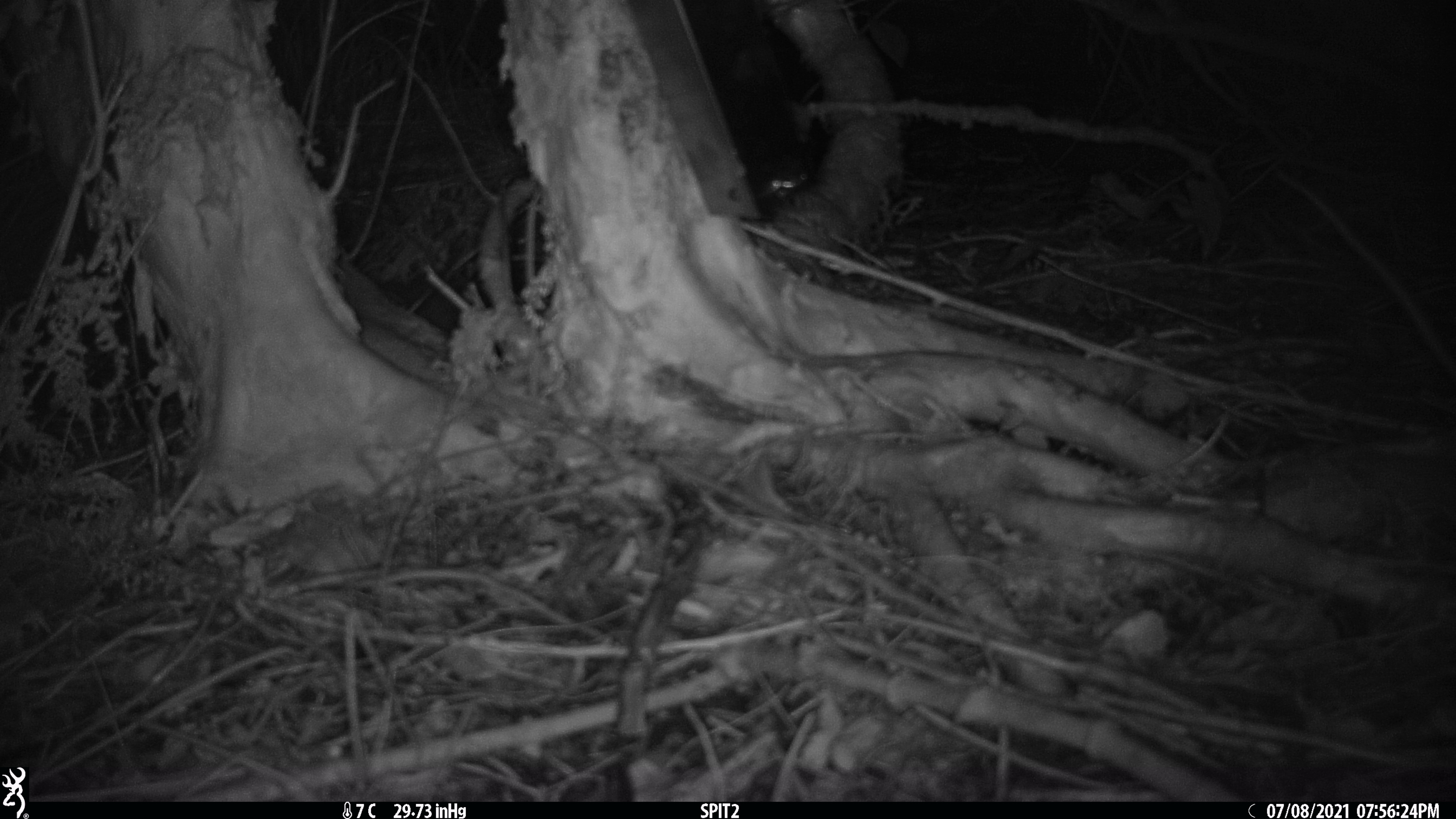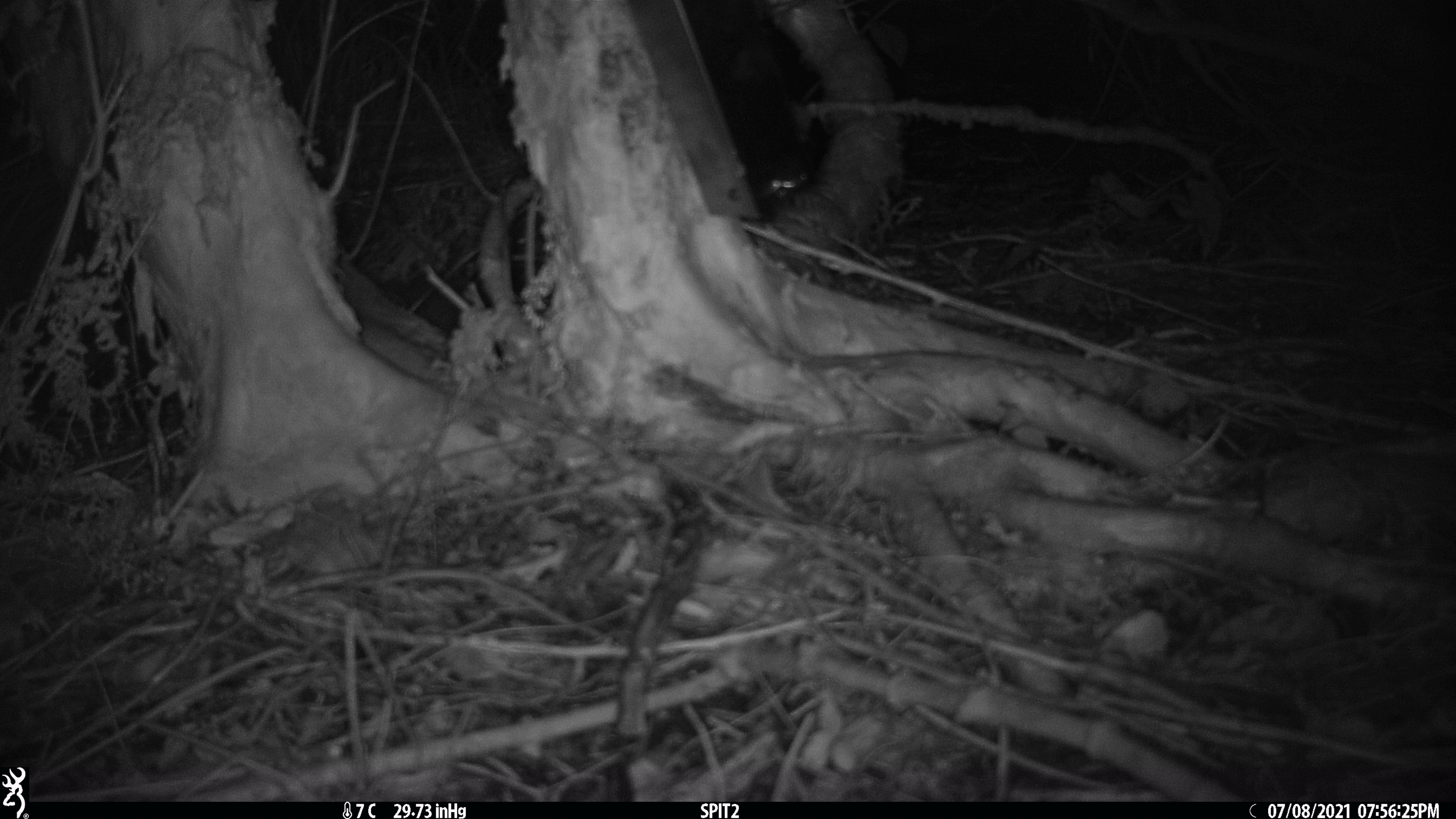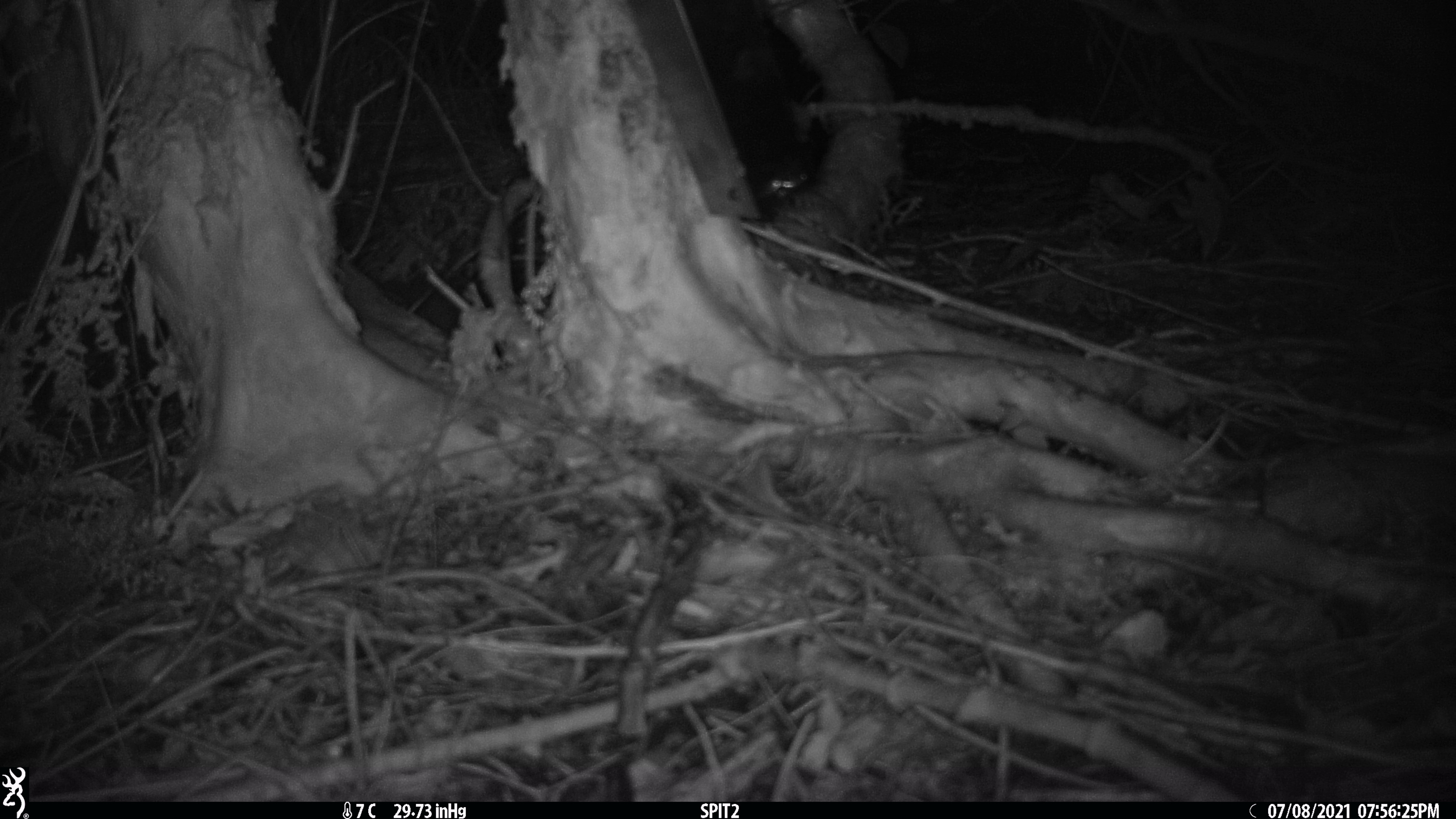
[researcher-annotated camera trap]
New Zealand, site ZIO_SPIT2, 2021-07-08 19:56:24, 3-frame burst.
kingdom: Animalia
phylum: Chordata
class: Mammalia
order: Rodentia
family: Muridae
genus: Rattus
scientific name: Rattus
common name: rat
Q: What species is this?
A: Rat (Rattus).